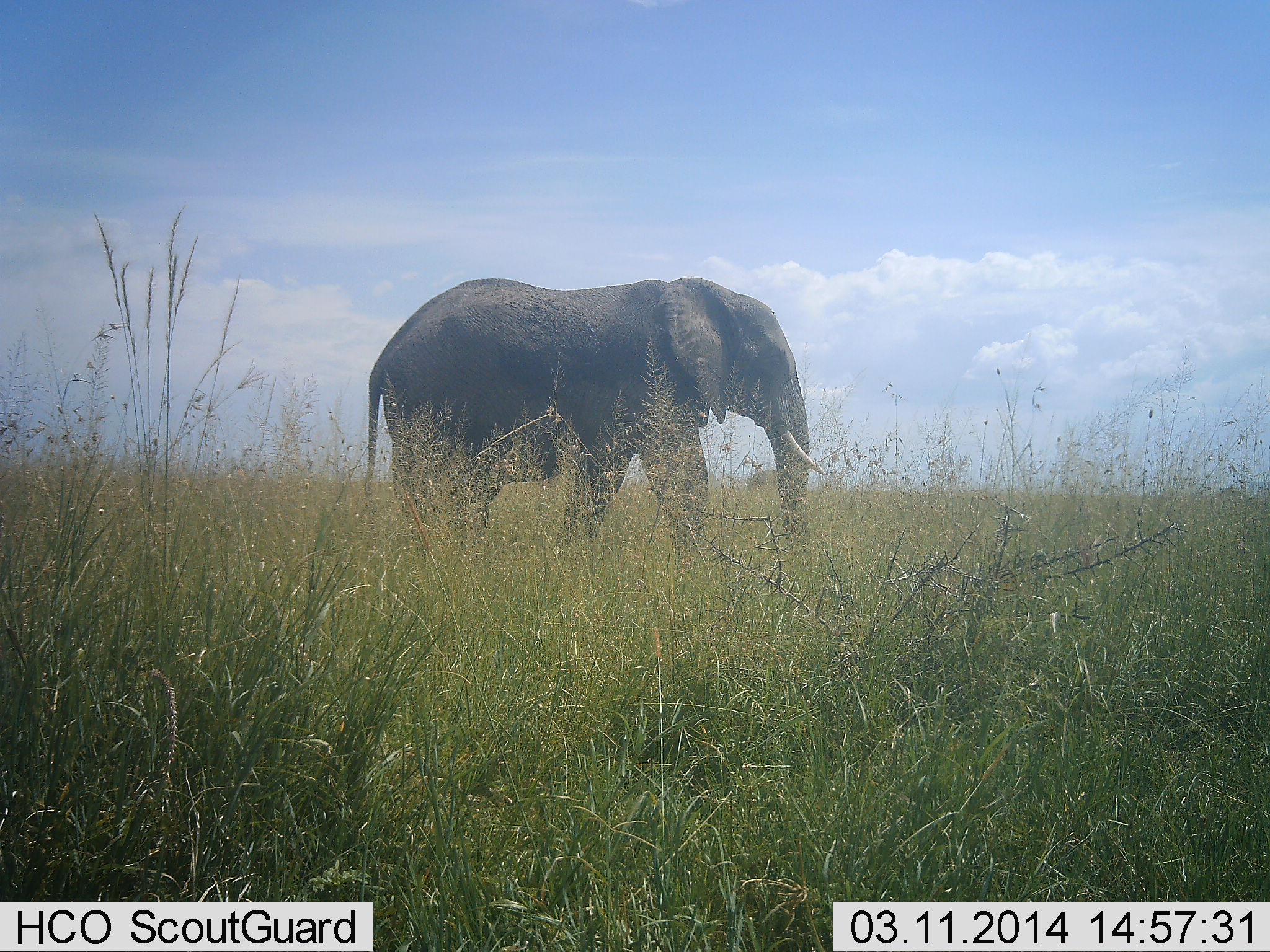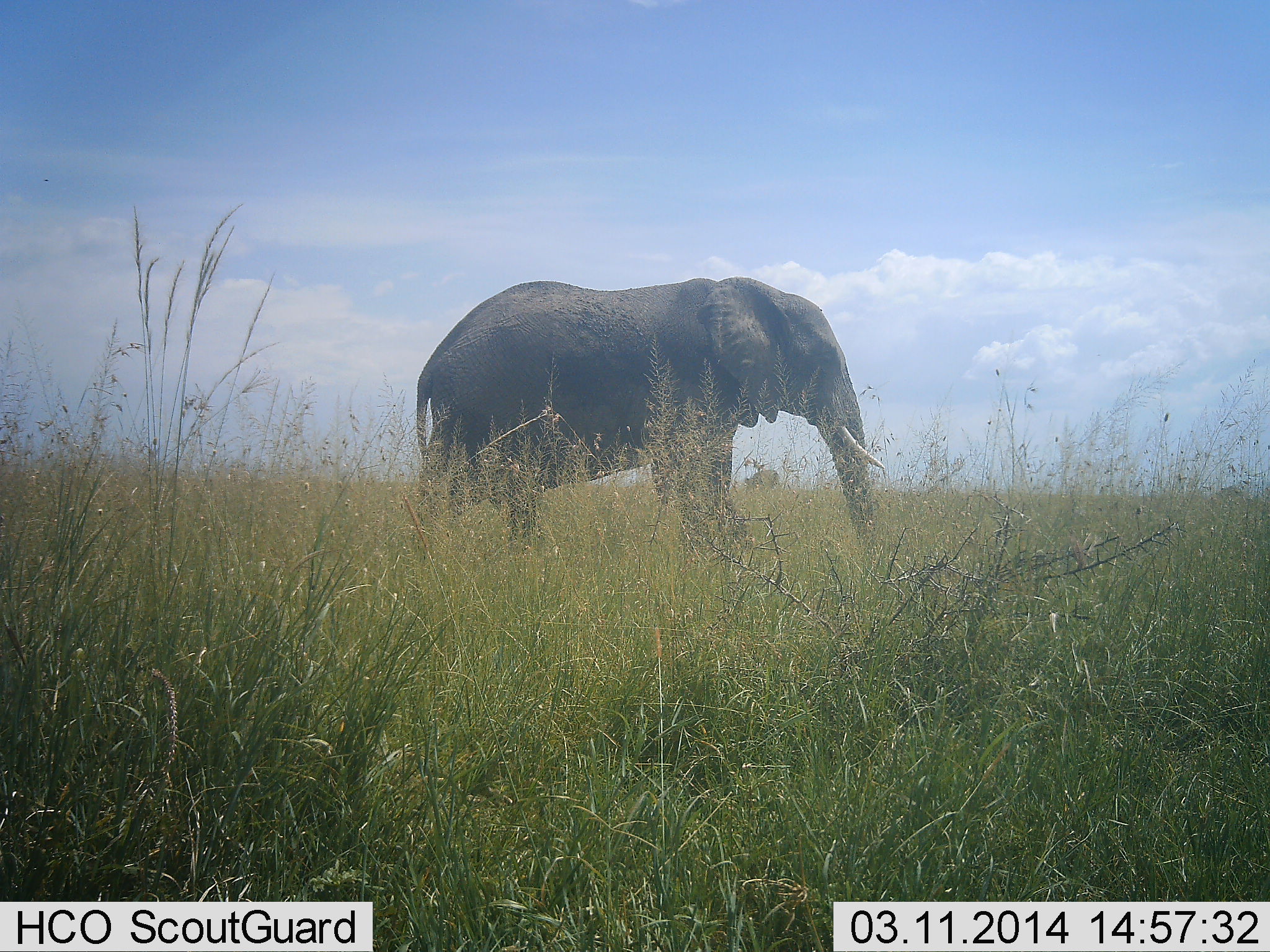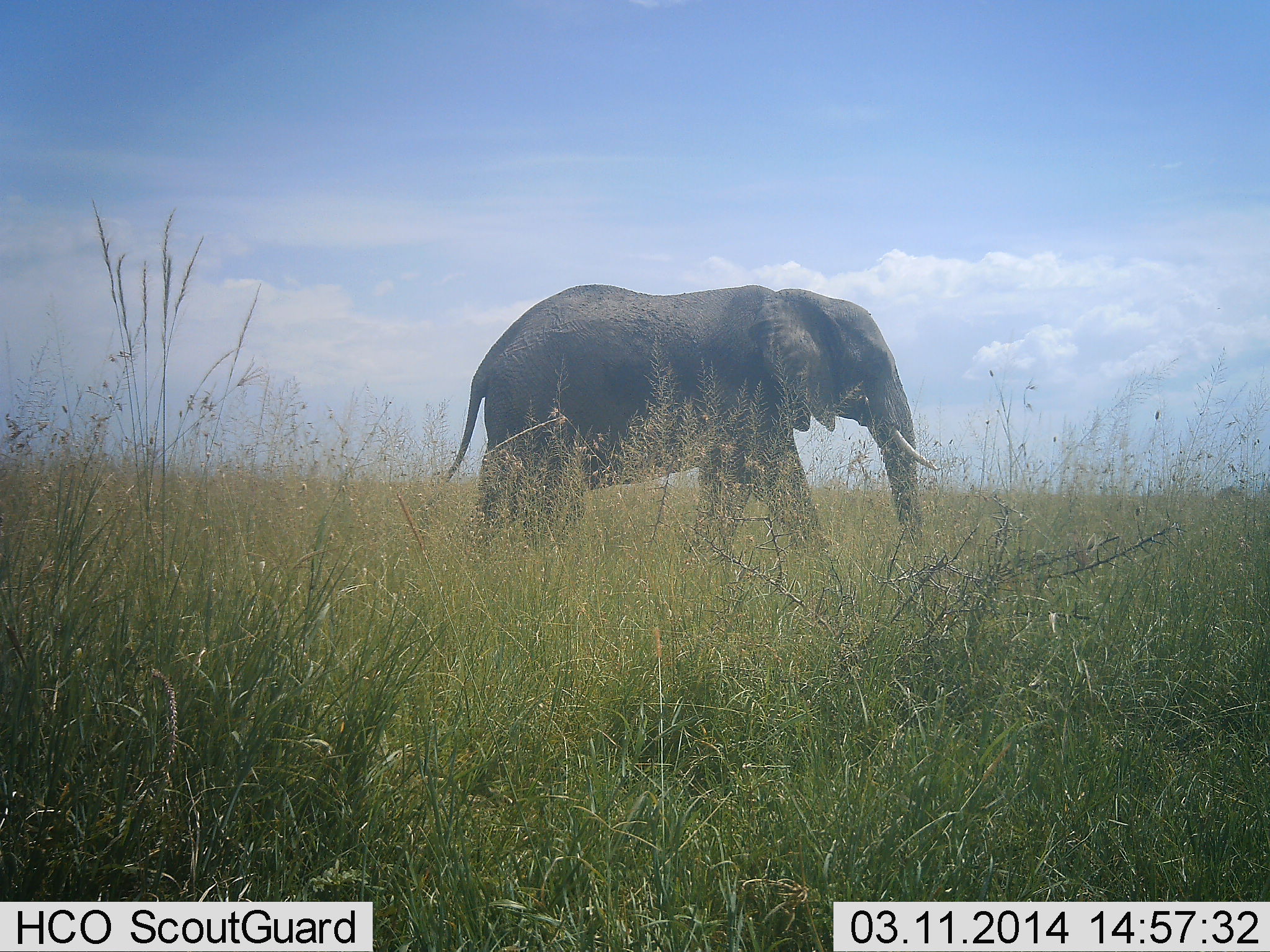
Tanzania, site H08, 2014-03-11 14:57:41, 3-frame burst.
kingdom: Animalia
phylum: Chordata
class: Mammalia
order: Proboscidea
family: Elephantidae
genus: Loxodonta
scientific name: Loxodonta africana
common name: african bush elephant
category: elephant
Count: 1.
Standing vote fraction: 20%.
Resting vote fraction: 0%.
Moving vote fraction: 100%.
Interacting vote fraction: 0%.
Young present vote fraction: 0%.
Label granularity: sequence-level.